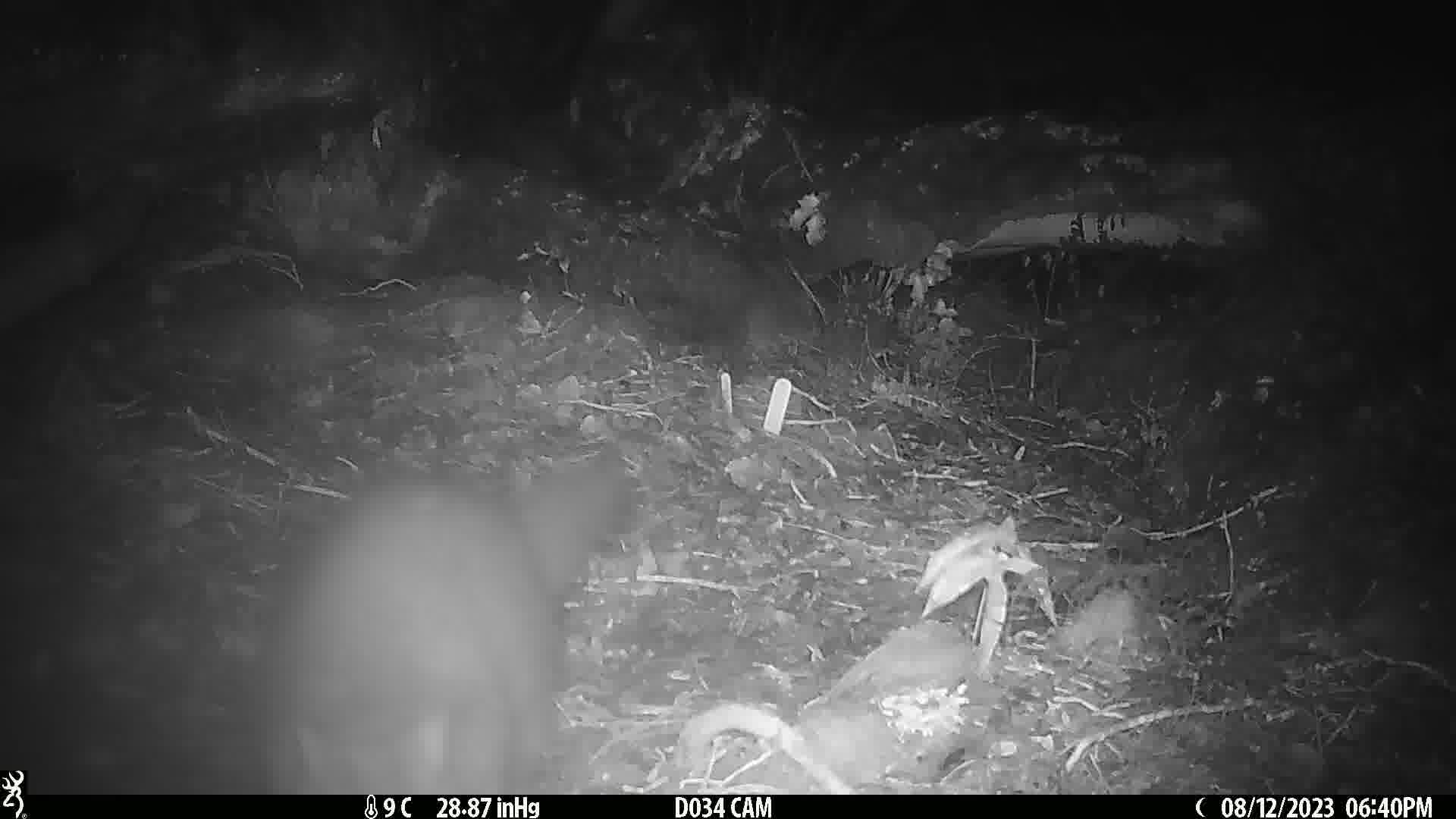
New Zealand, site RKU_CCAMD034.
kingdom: Animalia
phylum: Chordata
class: Mammalia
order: Diprotodontia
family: Phalangeridae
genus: Trichosurus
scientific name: Trichosurus vulpecula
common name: common brushtail possum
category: possum